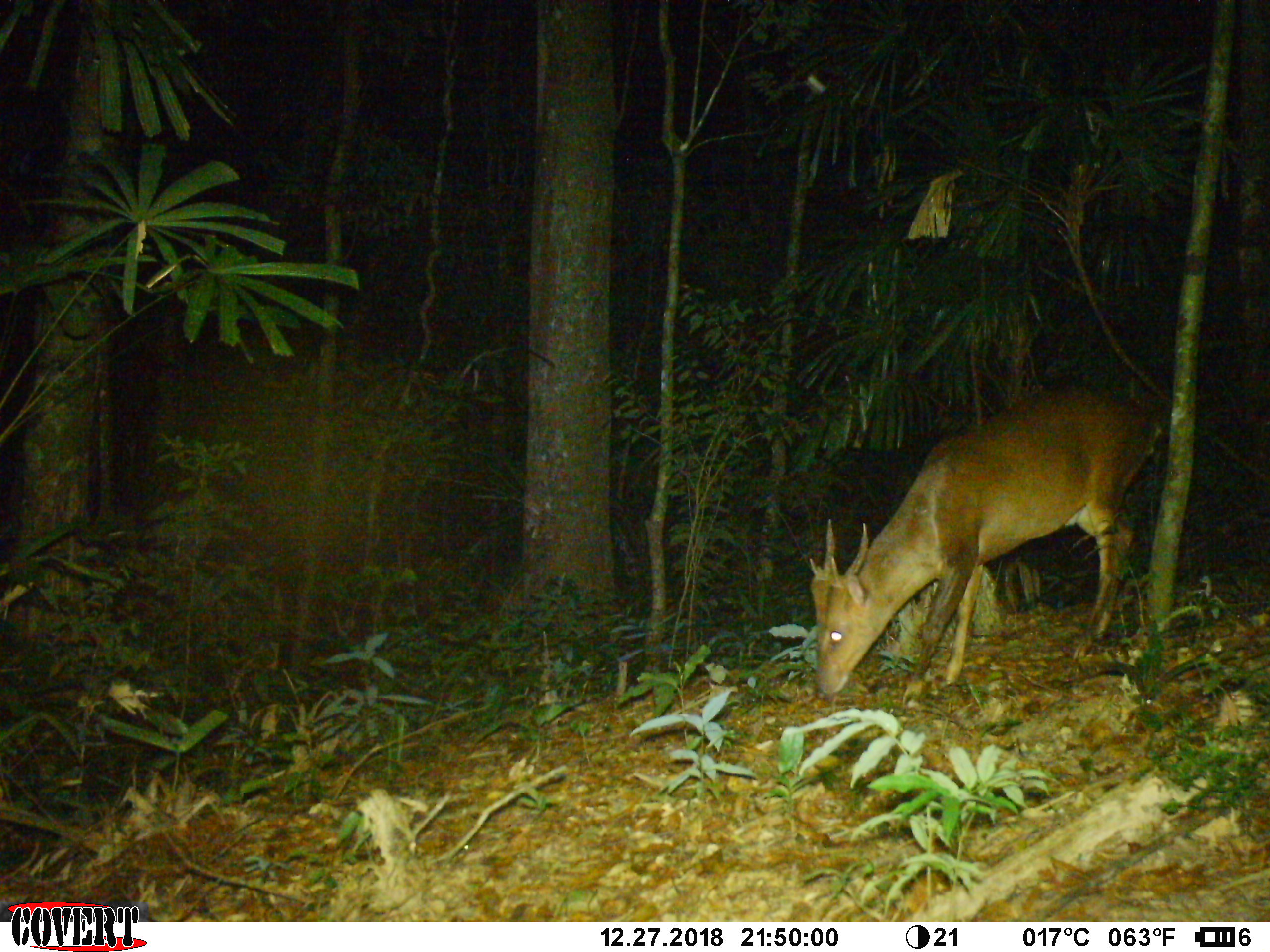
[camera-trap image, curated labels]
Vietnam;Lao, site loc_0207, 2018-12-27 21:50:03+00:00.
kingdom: Animalia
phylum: Chordata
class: Mammalia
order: Artiodactyla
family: Cervidae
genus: Muntiacus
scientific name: Muntiacus vuquangensis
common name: large-antlered muntjac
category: large antlered muntjac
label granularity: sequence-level